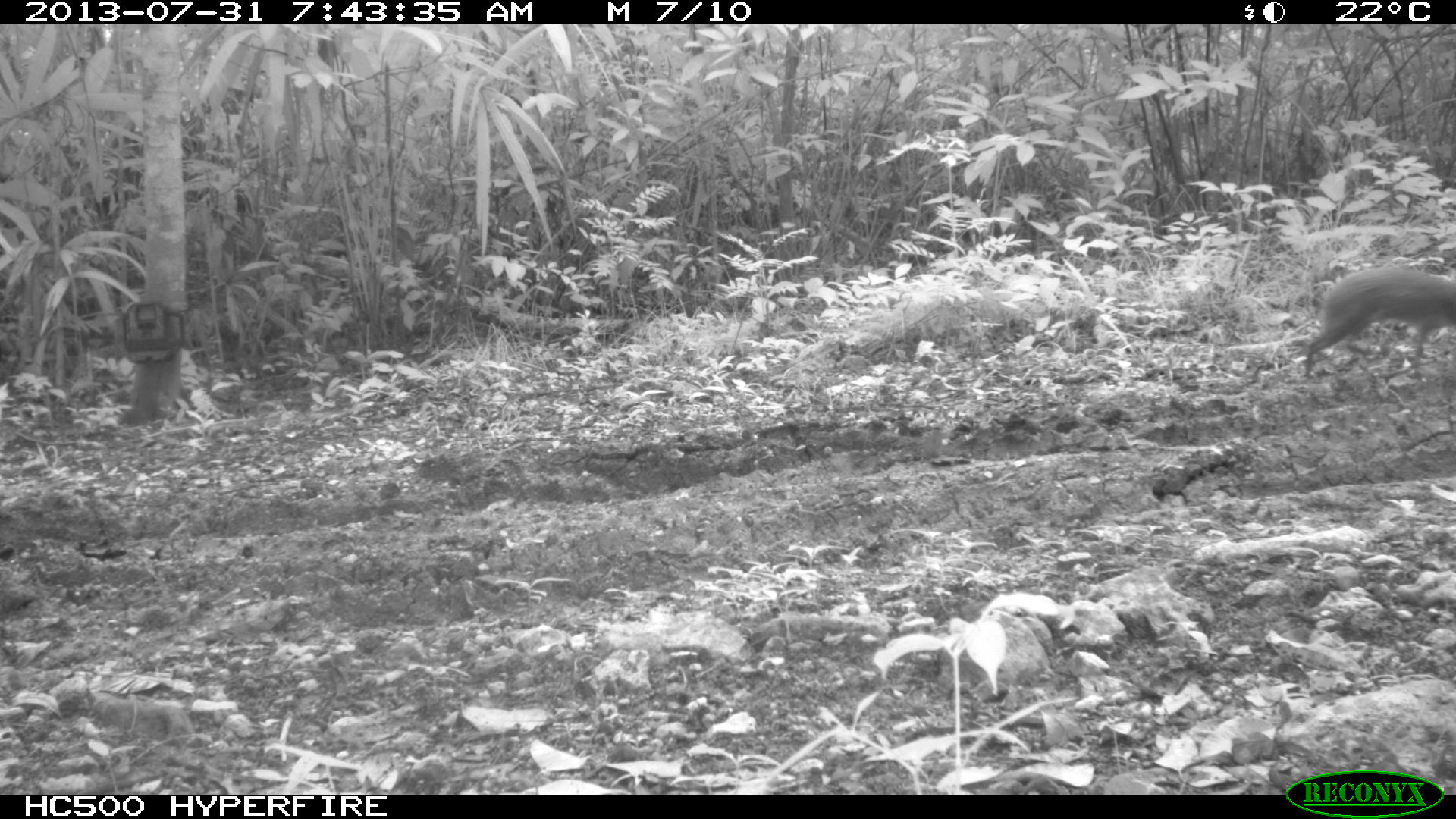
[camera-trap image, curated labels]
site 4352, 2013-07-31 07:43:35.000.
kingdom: Animalia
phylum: Chordata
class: Mammalia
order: Rodentia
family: Dasyproctidae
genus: Dasyprocta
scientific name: Dasyprocta punctata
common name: central american agouti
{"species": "Dasyprocta punctata (central american agouti)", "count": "1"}